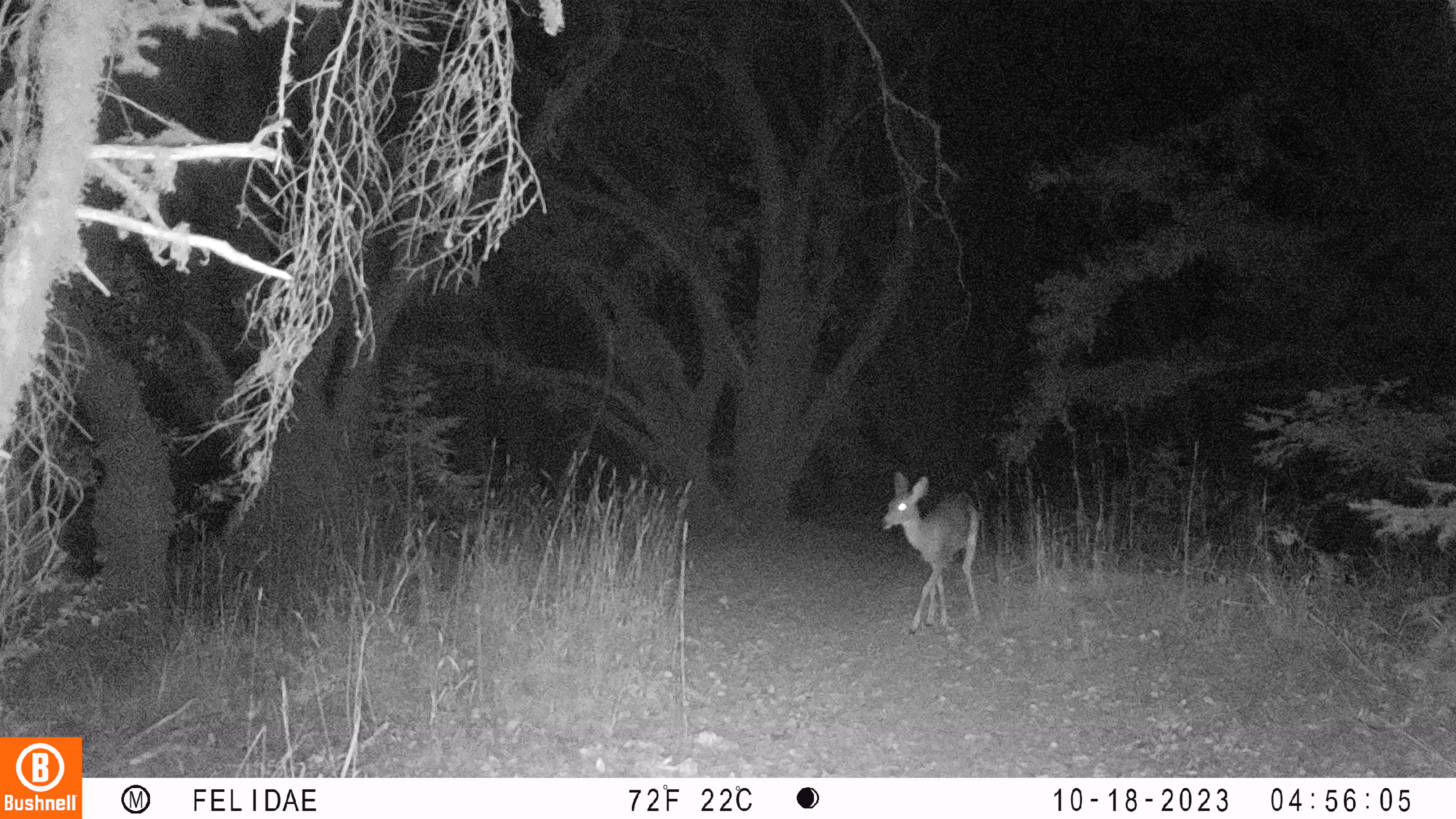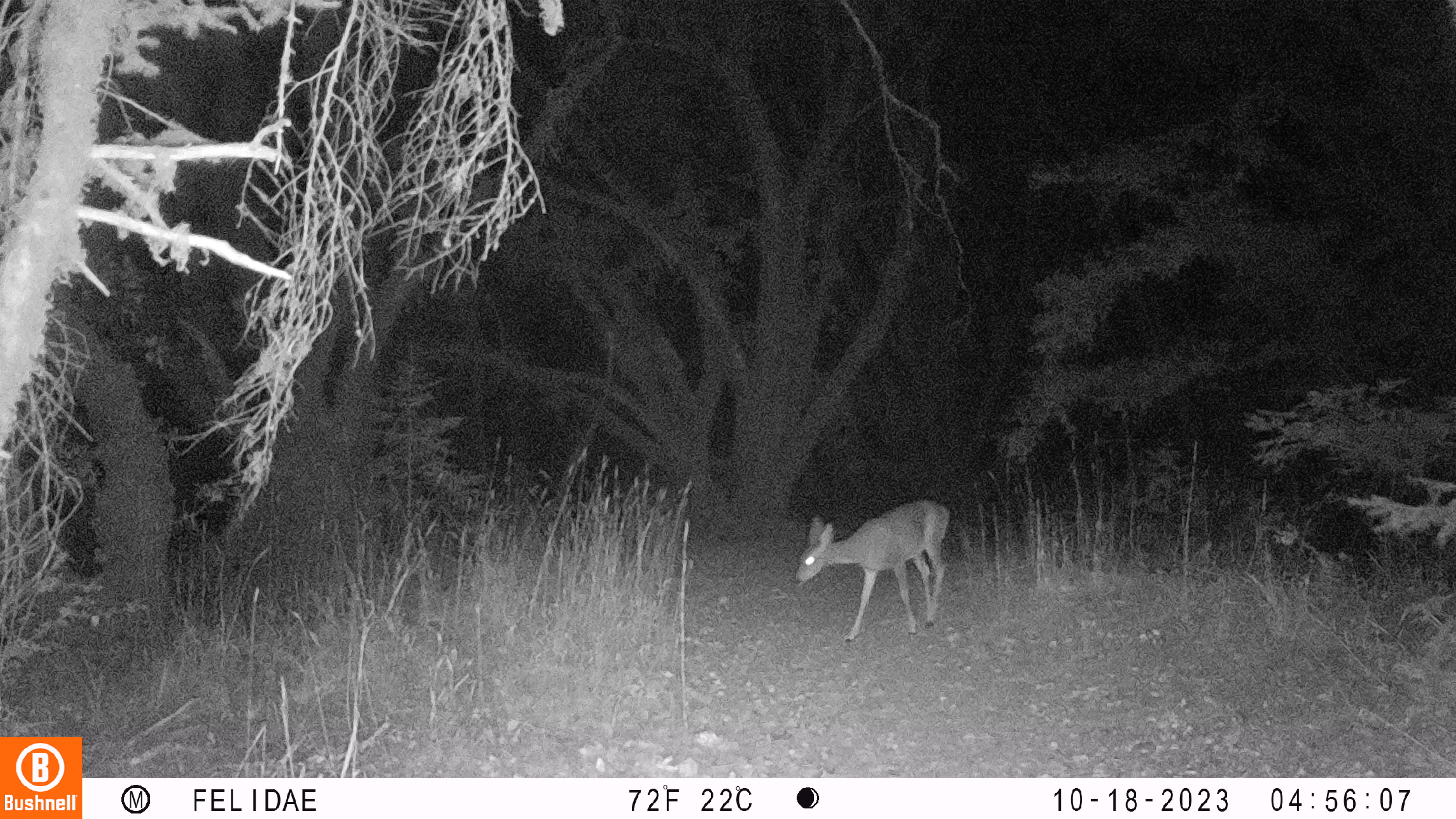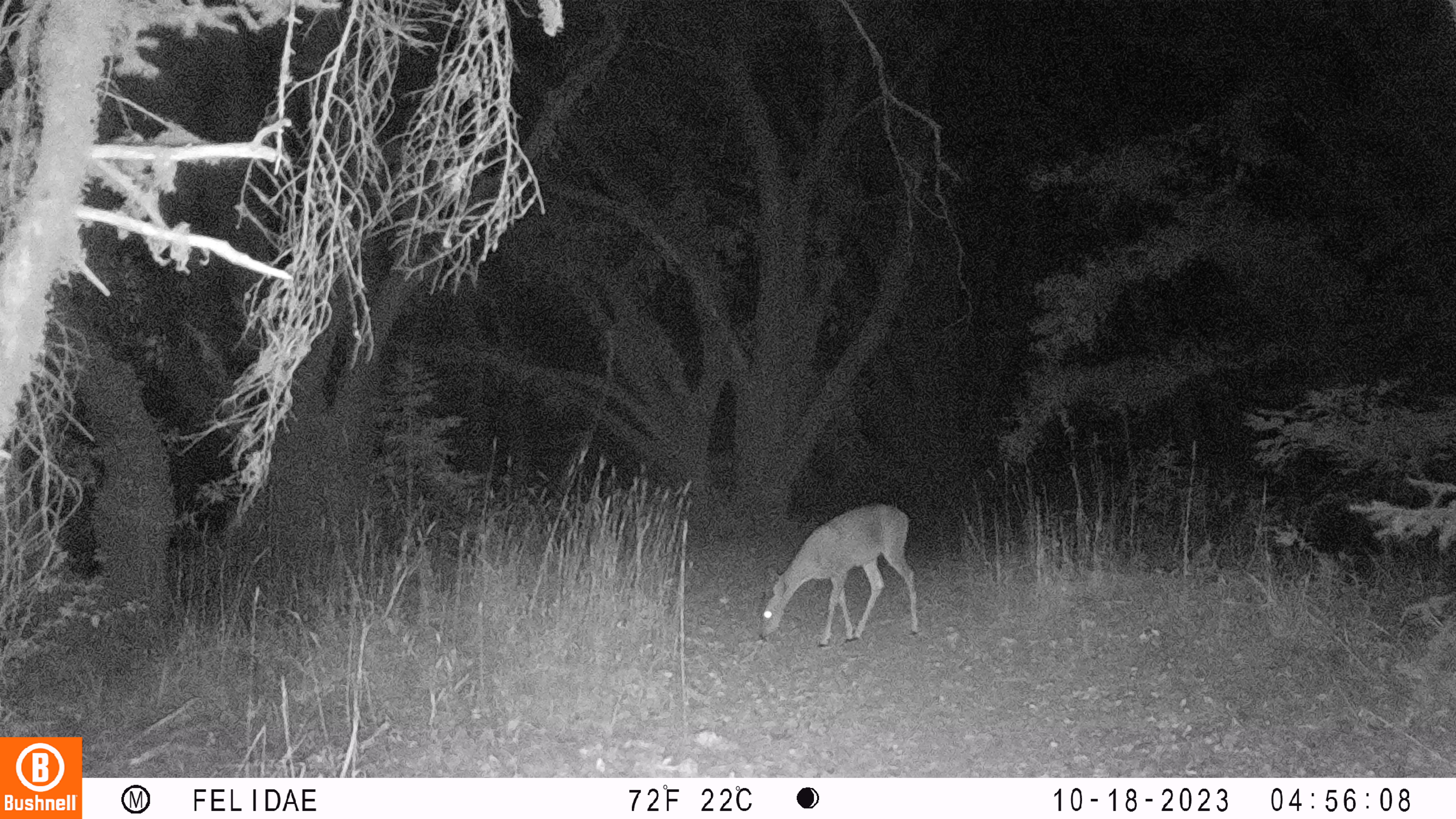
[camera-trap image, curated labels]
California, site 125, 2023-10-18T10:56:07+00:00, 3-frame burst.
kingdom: Animalia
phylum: Chordata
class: Mammalia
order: Artiodactyla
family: Cervidae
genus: Odocoileus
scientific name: Odocoileus hemionus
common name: mule deer